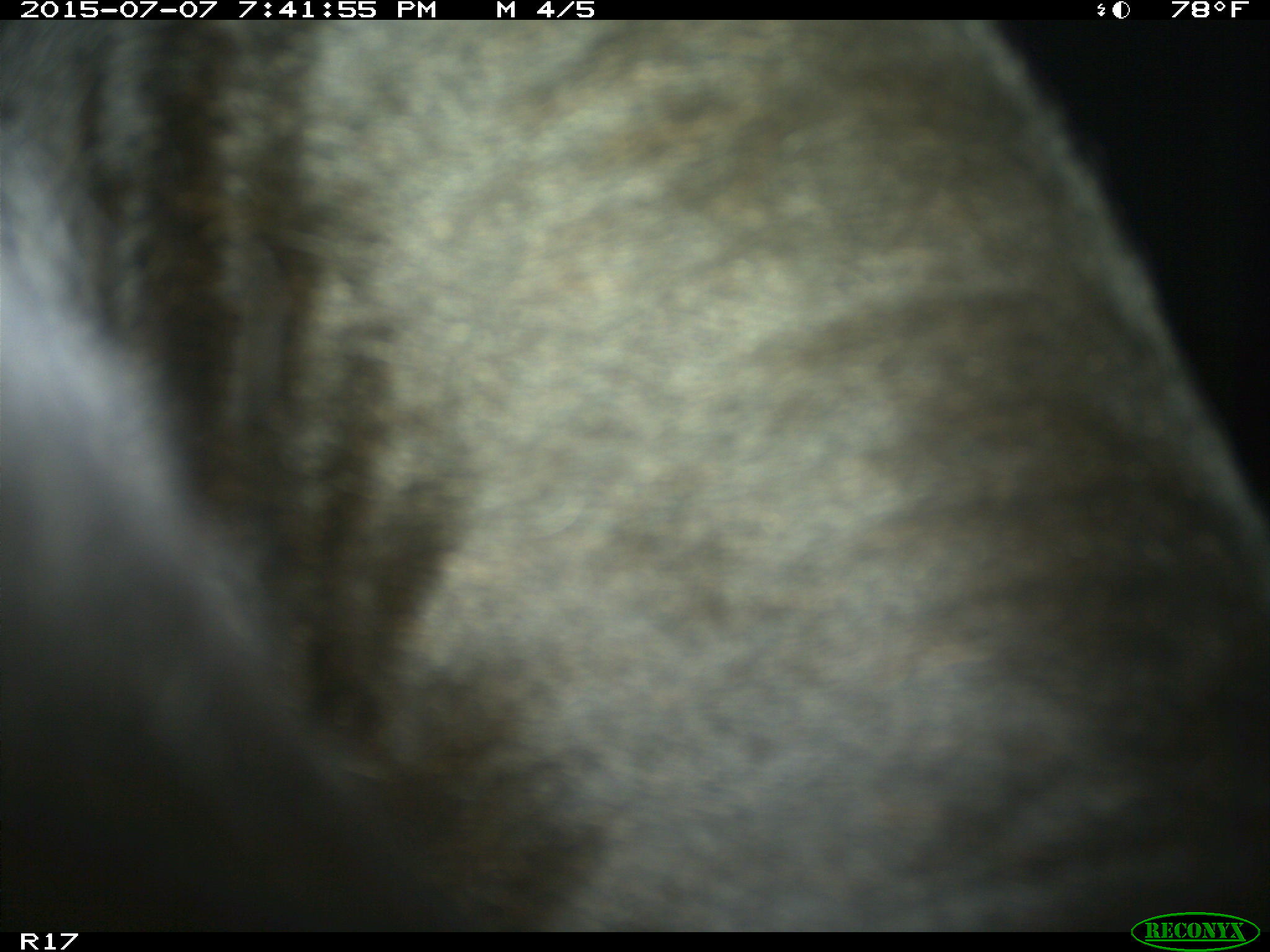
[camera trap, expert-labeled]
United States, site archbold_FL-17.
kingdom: Animalia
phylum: Chordata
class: Mammalia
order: Artiodactyla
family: Bovidae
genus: Bos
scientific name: Bos taurus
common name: domestic cow